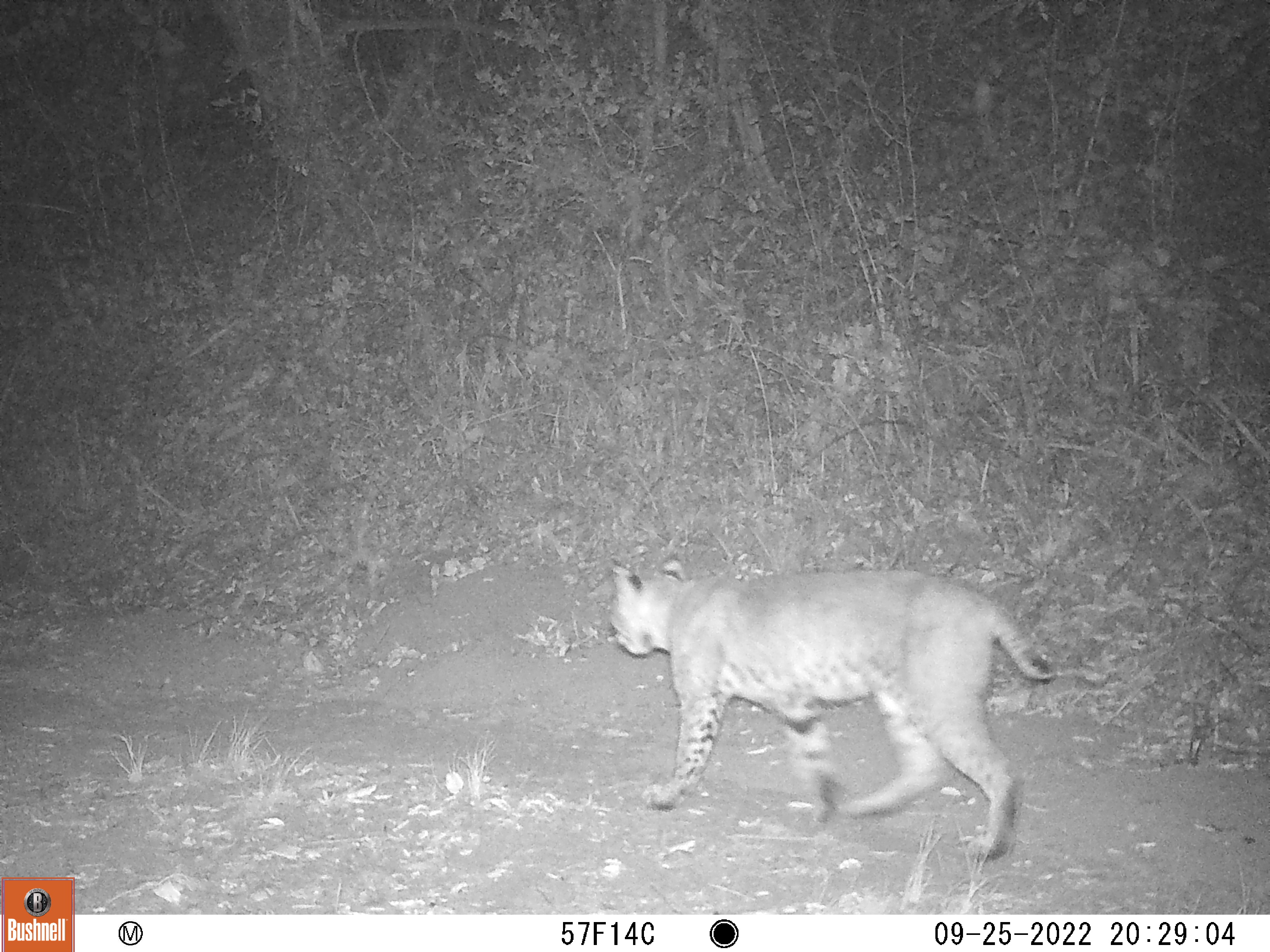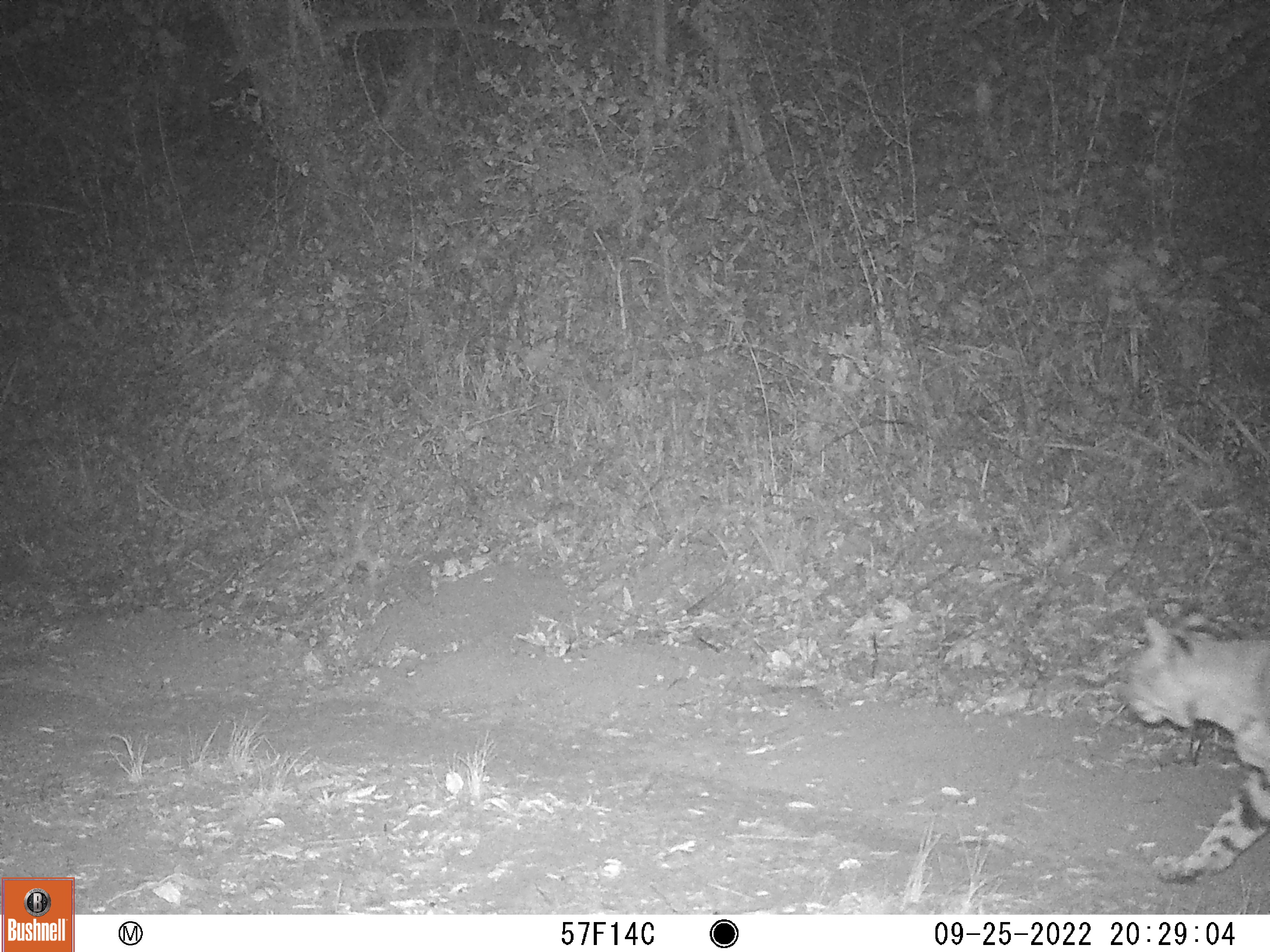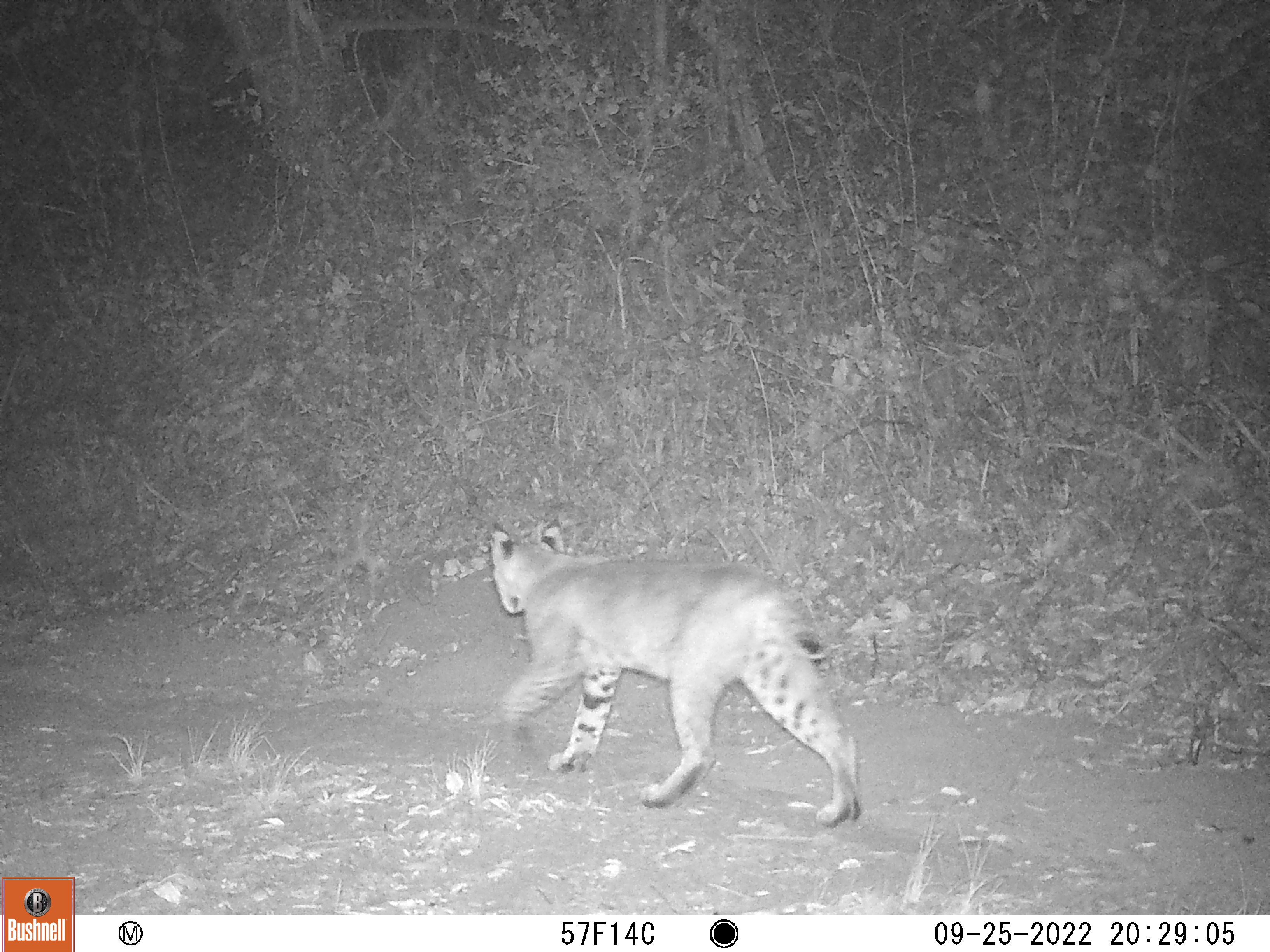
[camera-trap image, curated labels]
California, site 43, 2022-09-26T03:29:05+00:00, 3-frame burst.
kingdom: Animalia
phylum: Chordata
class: Mammalia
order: Carnivora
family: Felidae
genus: Lynx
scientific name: Lynx rufus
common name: bobcat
Bobcat (Lynx rufus).